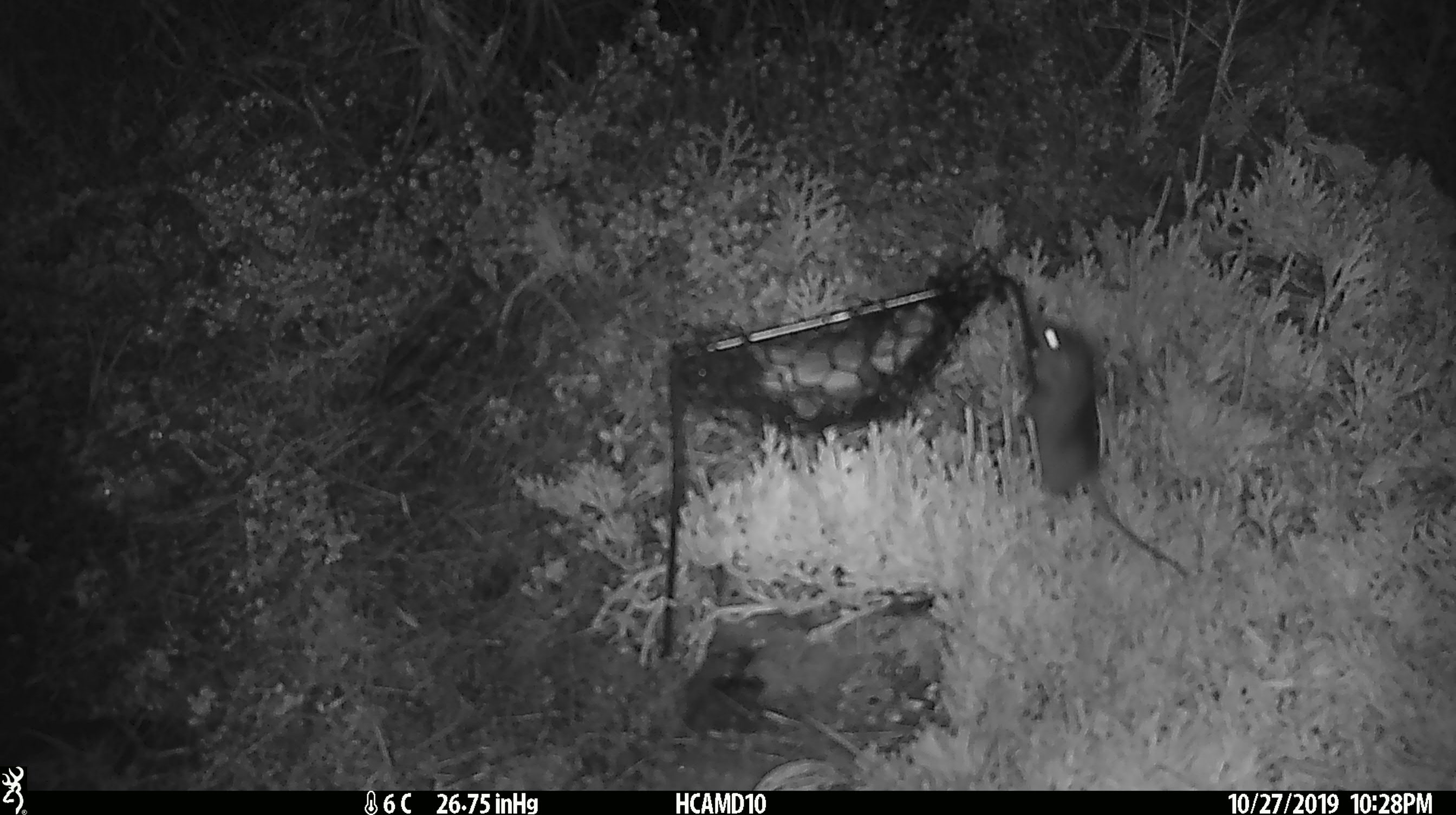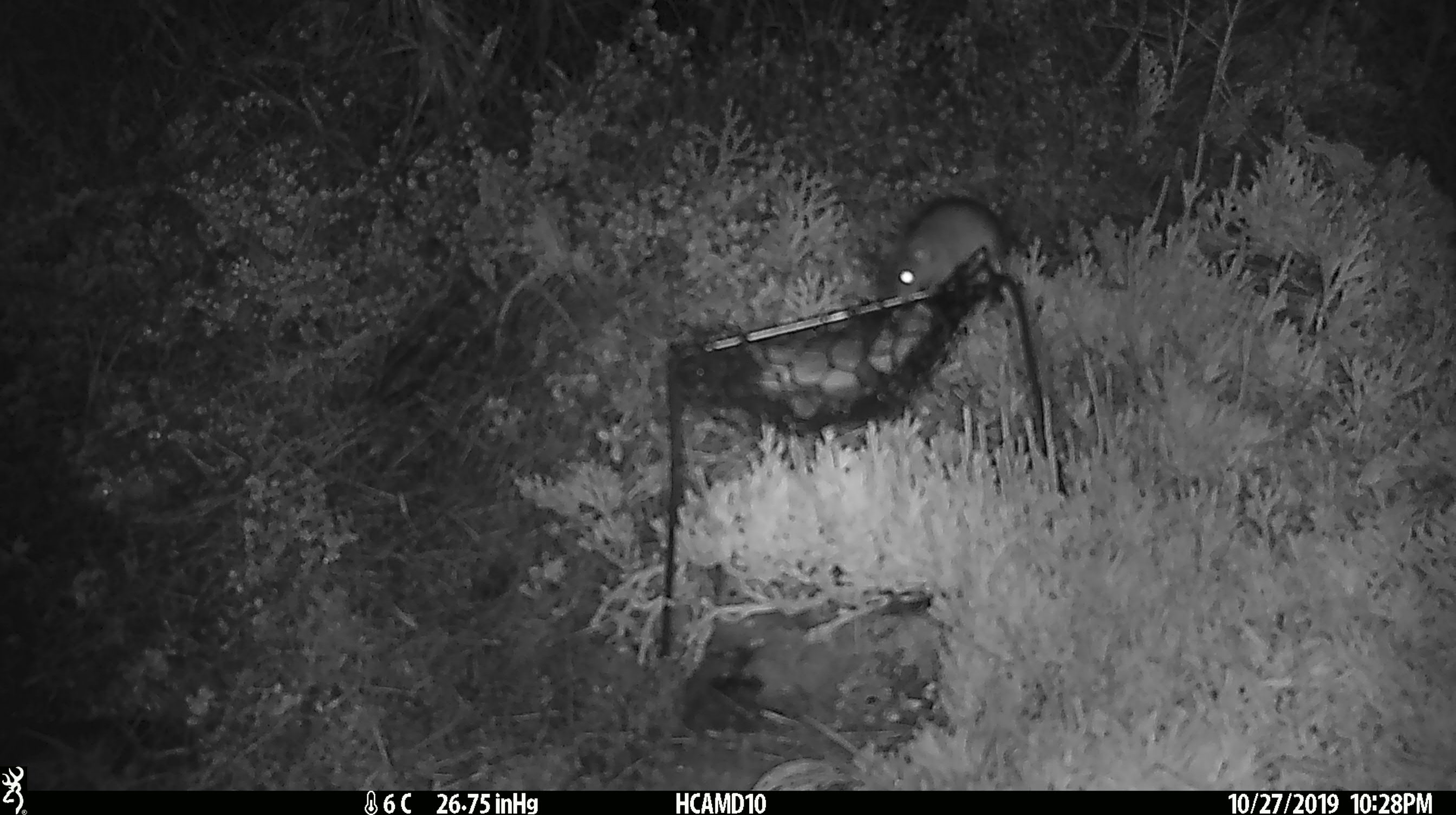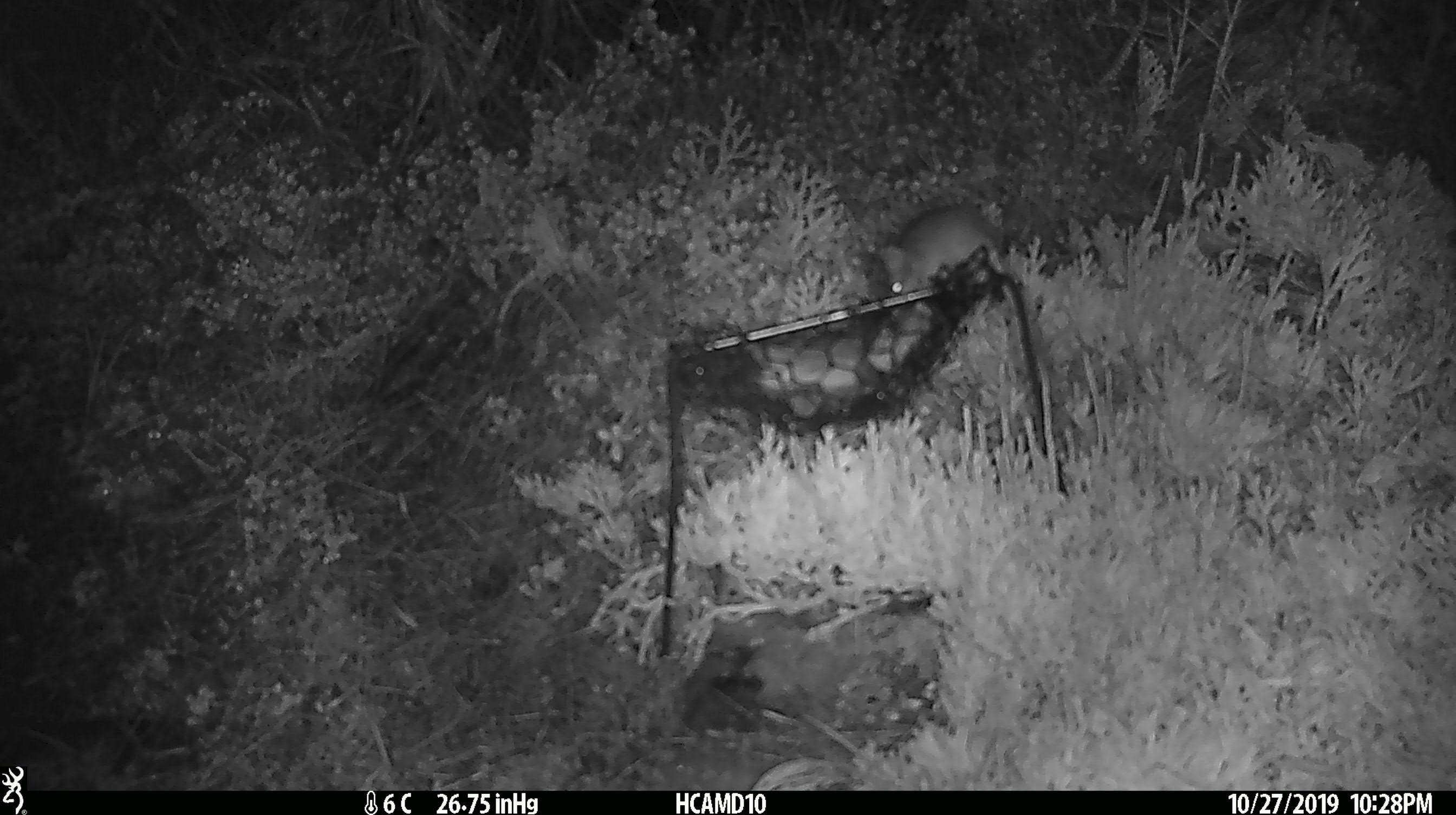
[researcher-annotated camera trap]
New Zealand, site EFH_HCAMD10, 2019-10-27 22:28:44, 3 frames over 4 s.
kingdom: Animalia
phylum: Chordata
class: Mammalia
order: Rodentia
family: Muridae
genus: Mus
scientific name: Mus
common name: mouse